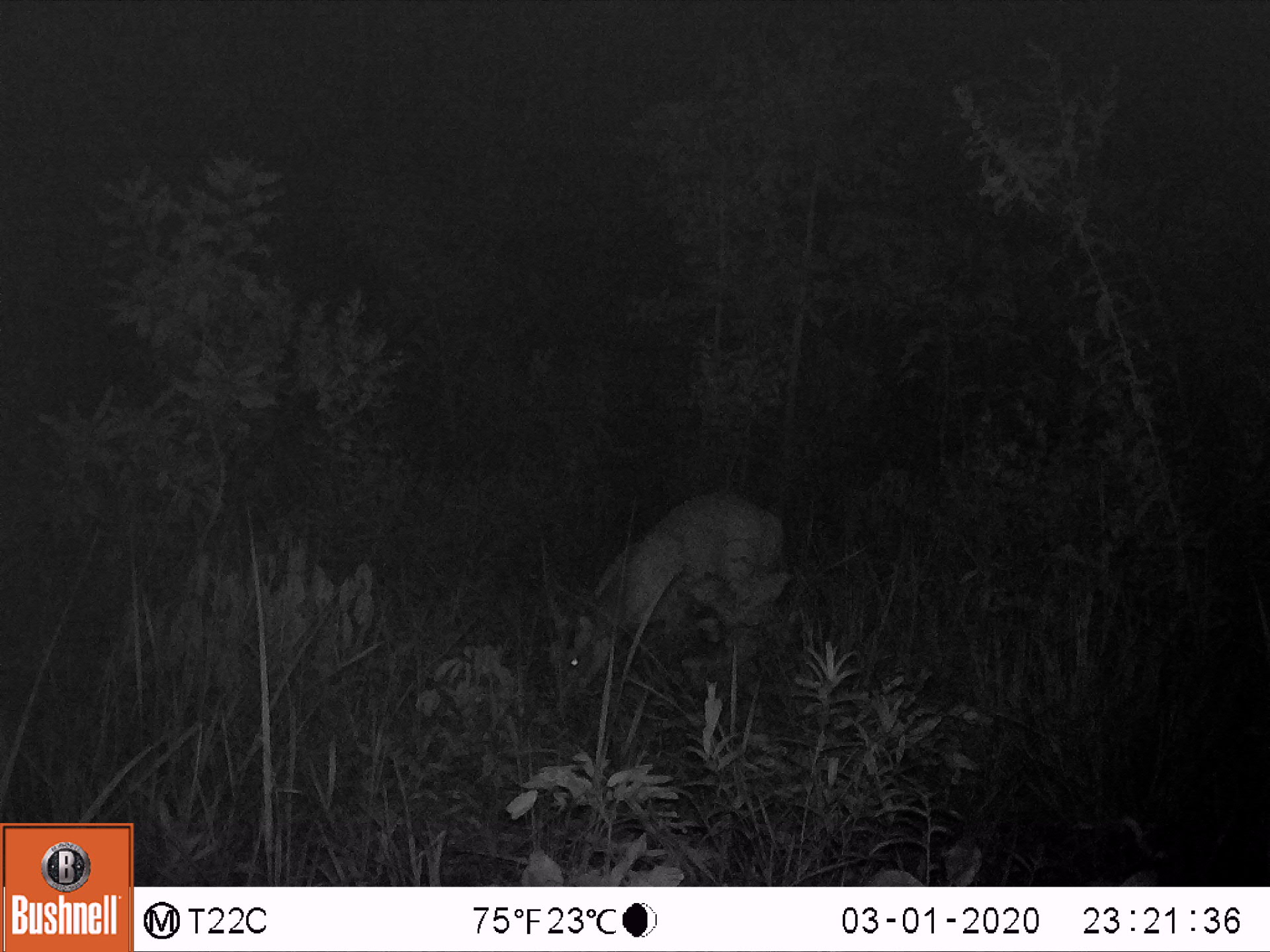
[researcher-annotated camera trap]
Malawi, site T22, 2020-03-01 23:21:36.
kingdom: Animalia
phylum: Chordata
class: Mammalia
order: Artiodactyla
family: Bovidae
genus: Tragelaphus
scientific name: Tragelaphus sylvaticus sylvaticus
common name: cape bushbuck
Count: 1.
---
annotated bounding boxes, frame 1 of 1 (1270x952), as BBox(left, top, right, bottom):
cape bushbuck: BBox(546, 489, 791, 698)